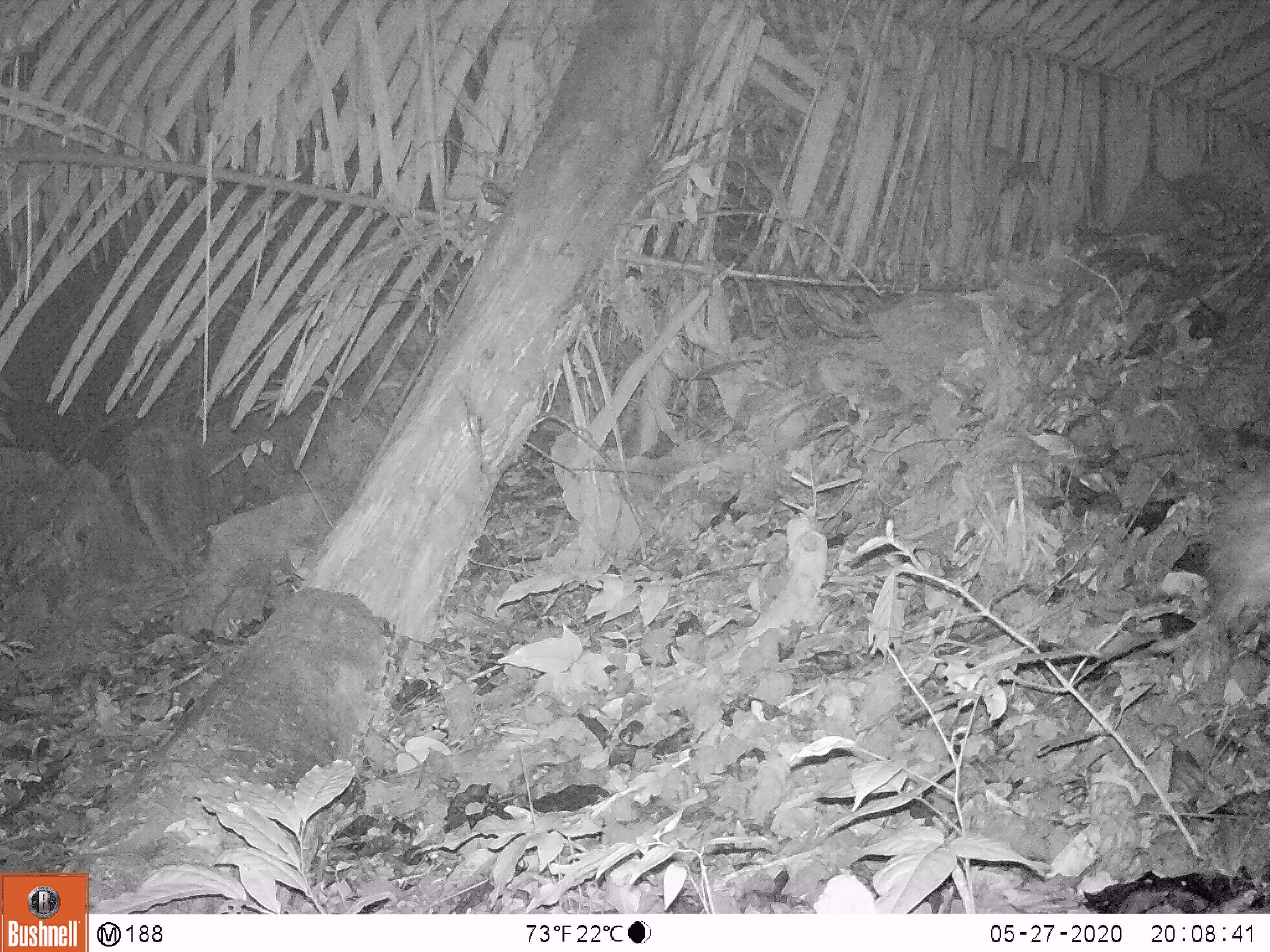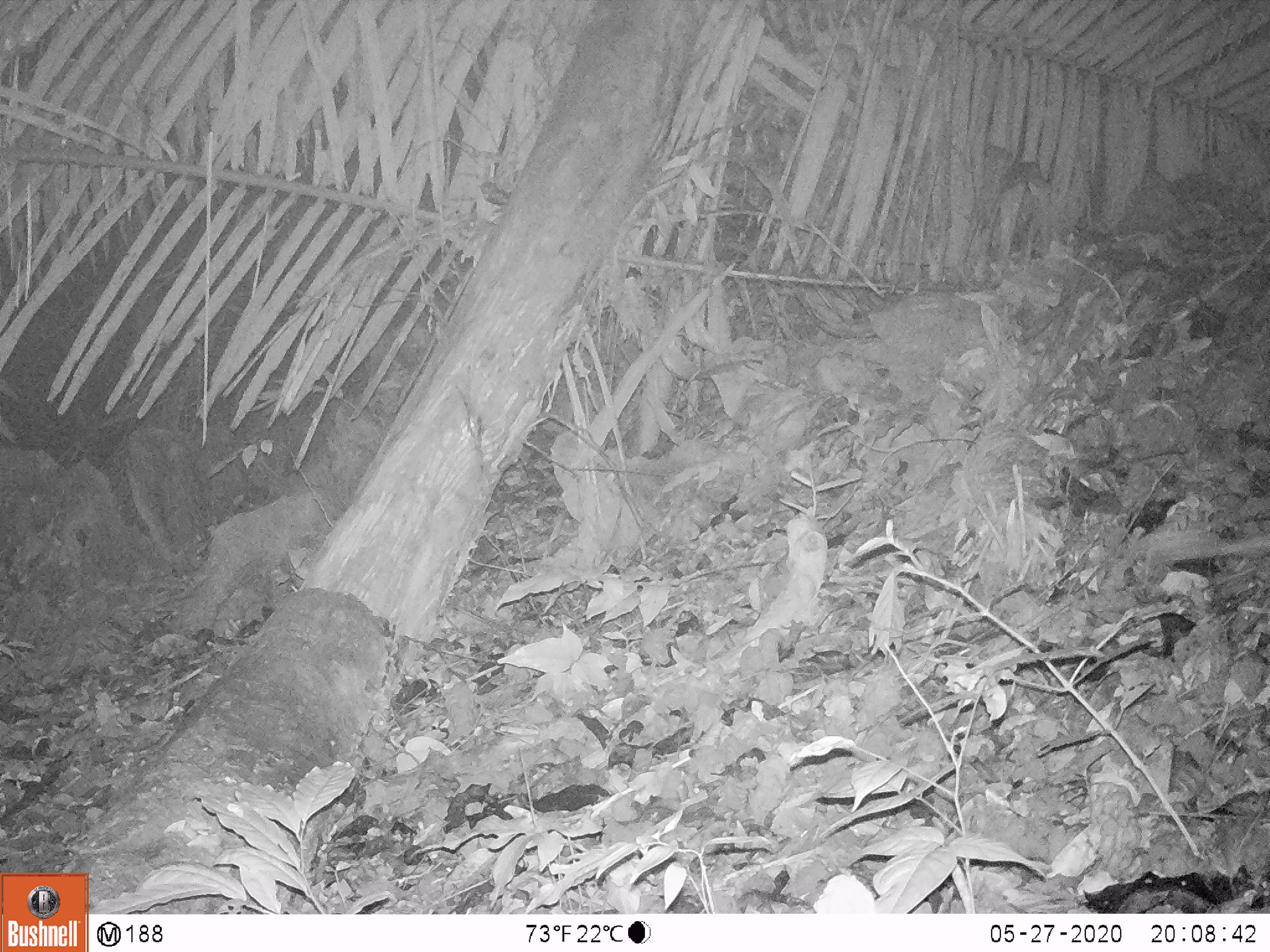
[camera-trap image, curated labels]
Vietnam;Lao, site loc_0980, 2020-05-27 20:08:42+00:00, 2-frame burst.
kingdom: Animalia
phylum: Chordata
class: Mammalia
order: Rodentia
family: Hystricidae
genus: Atherurus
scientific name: Atherurus macrourus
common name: asiatic brush-tailed porcupine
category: asiatic brush tailed porcupine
Asiatic brush tailed porcupine (asiatic brush-tailed porcupine) (Atherurus macrourus). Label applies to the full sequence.